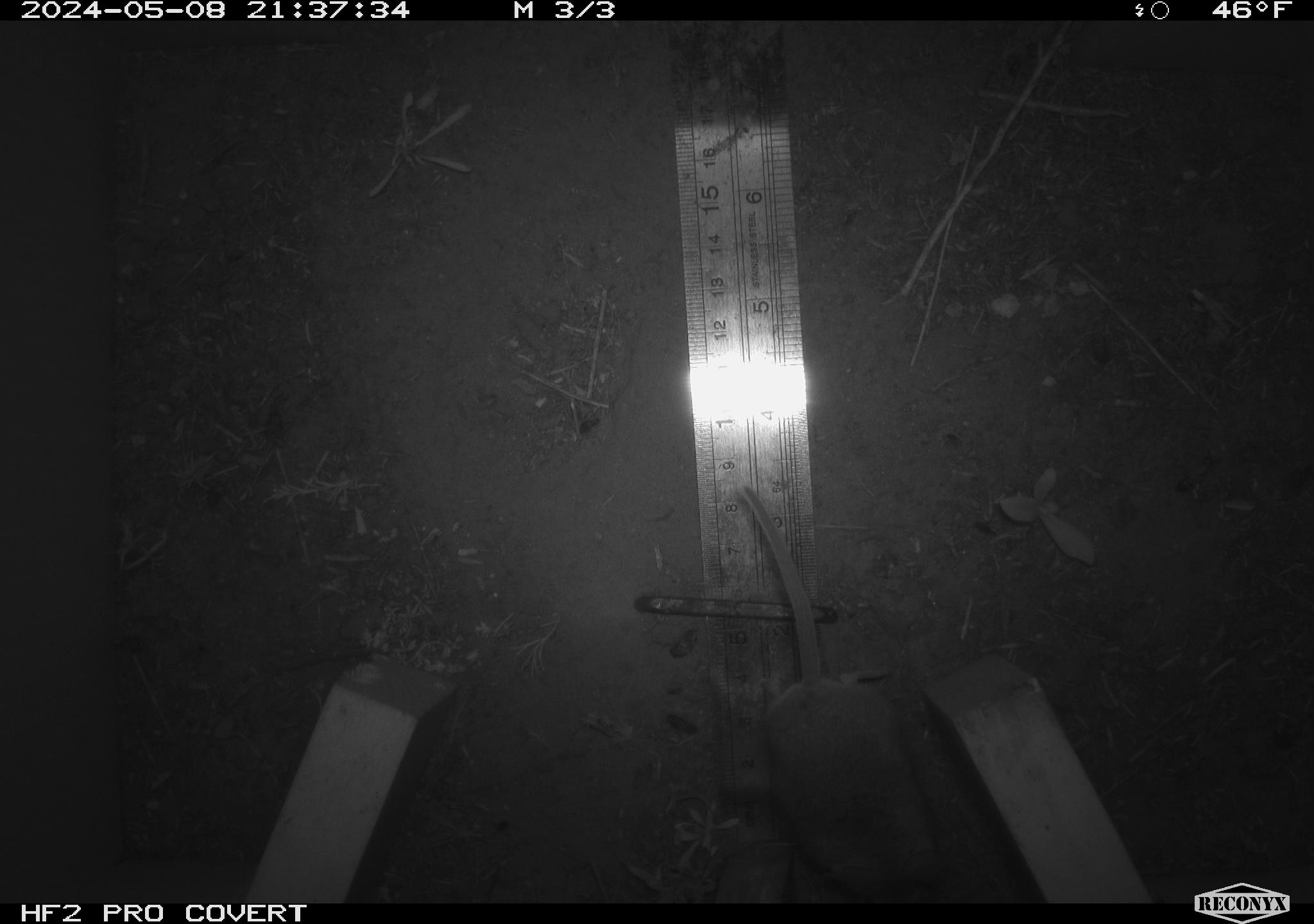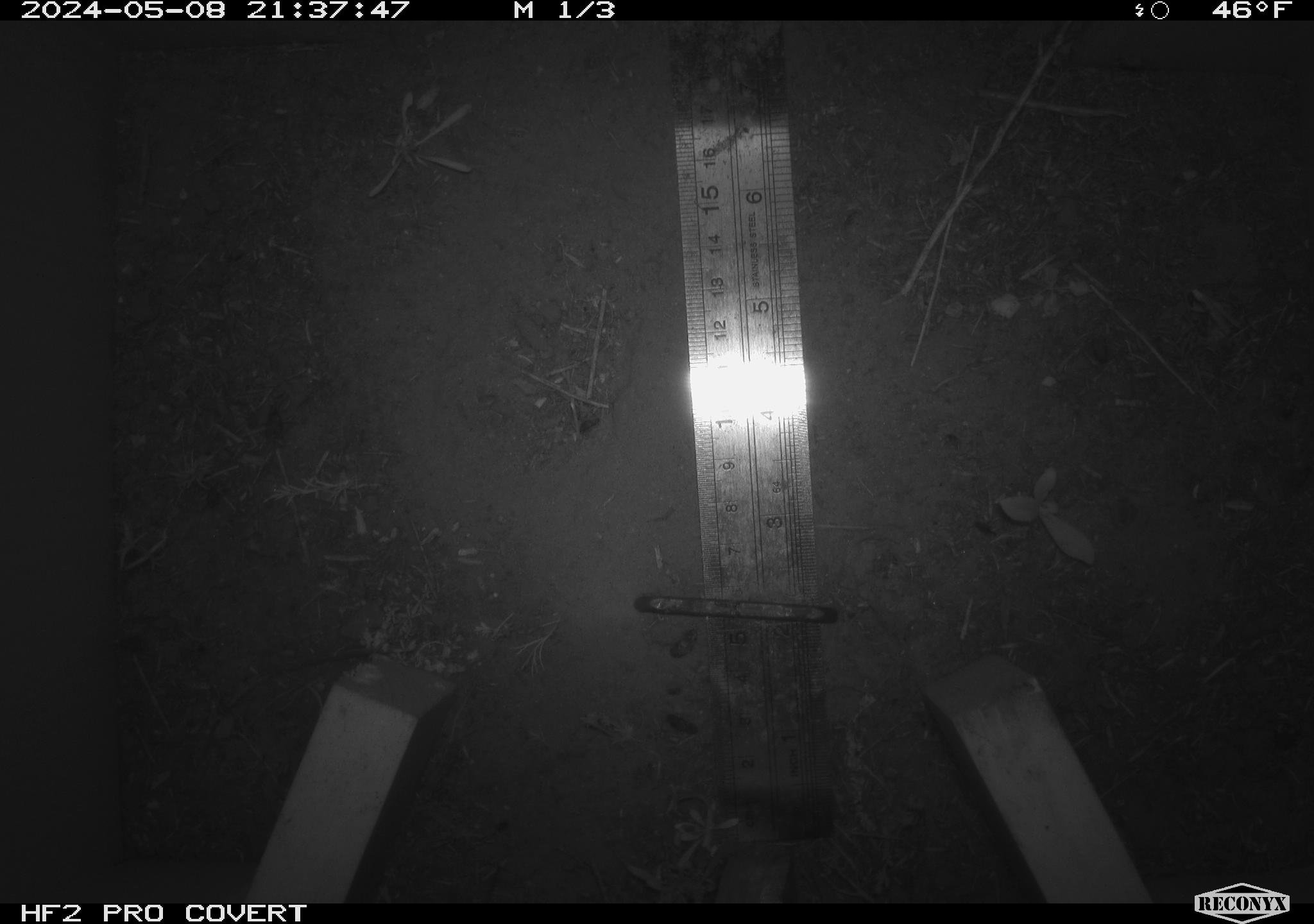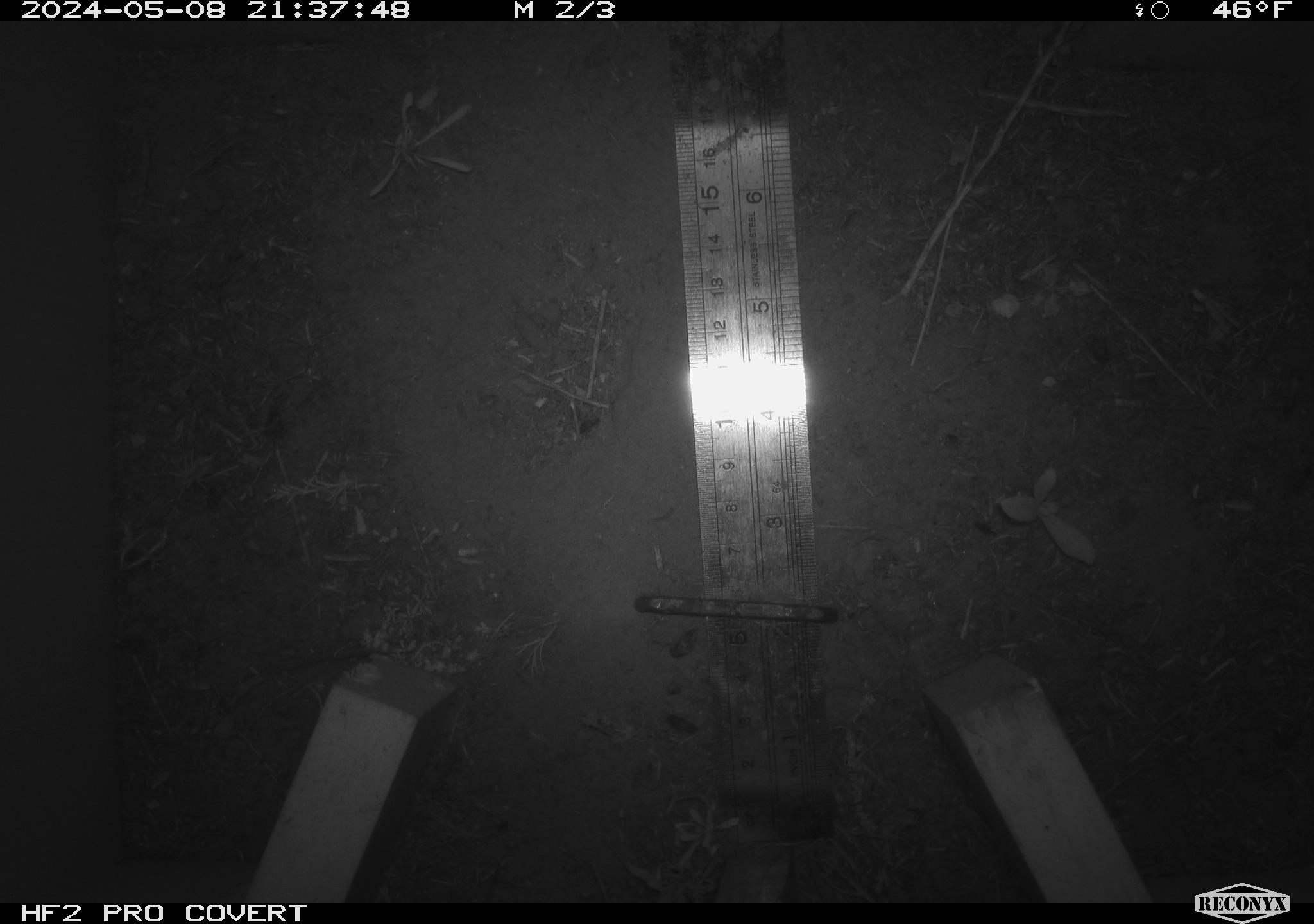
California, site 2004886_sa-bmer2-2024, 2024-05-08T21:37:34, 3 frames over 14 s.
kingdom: Animalia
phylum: Chordata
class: Mammalia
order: Rodentia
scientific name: Rodentia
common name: mouse species